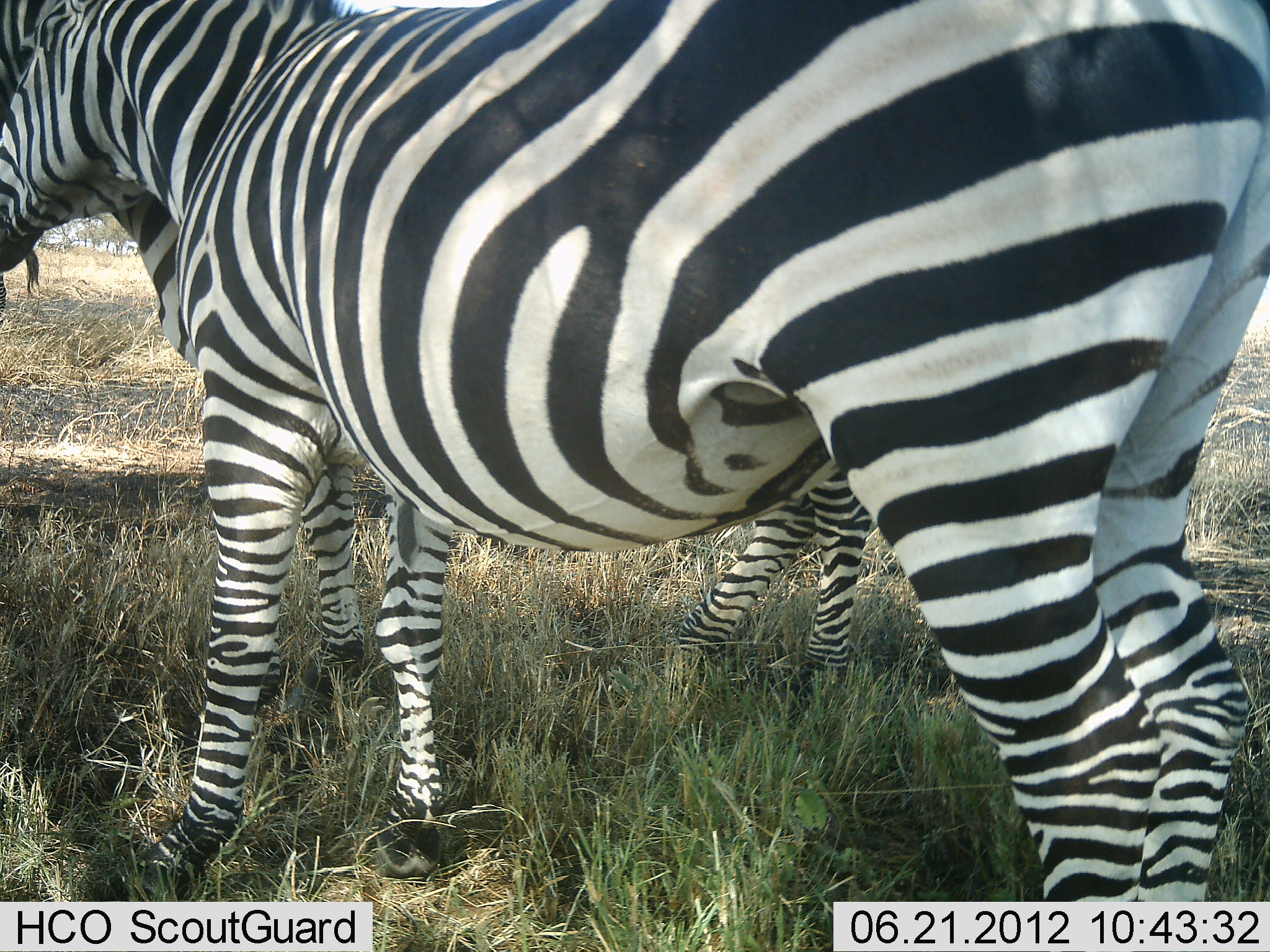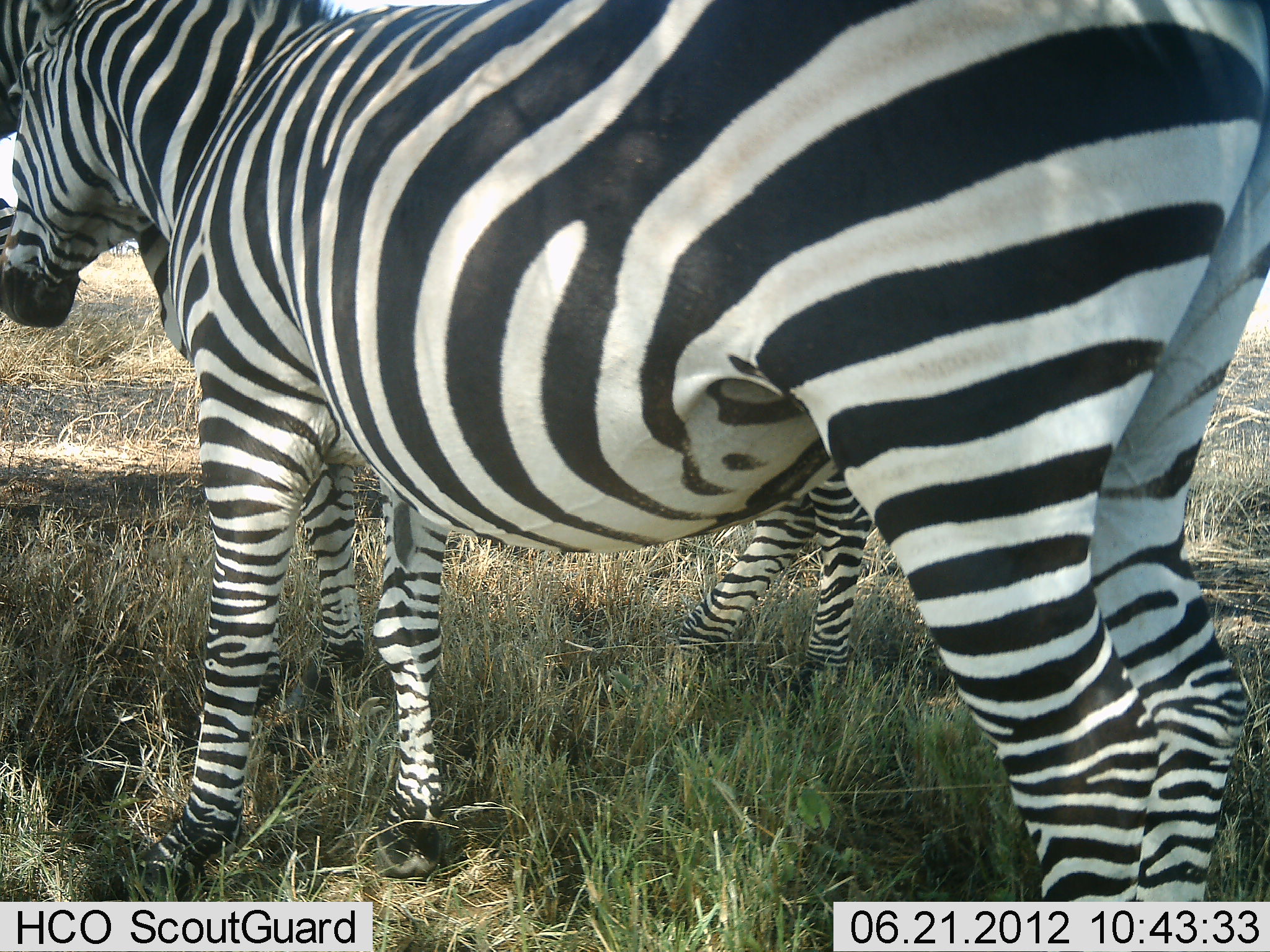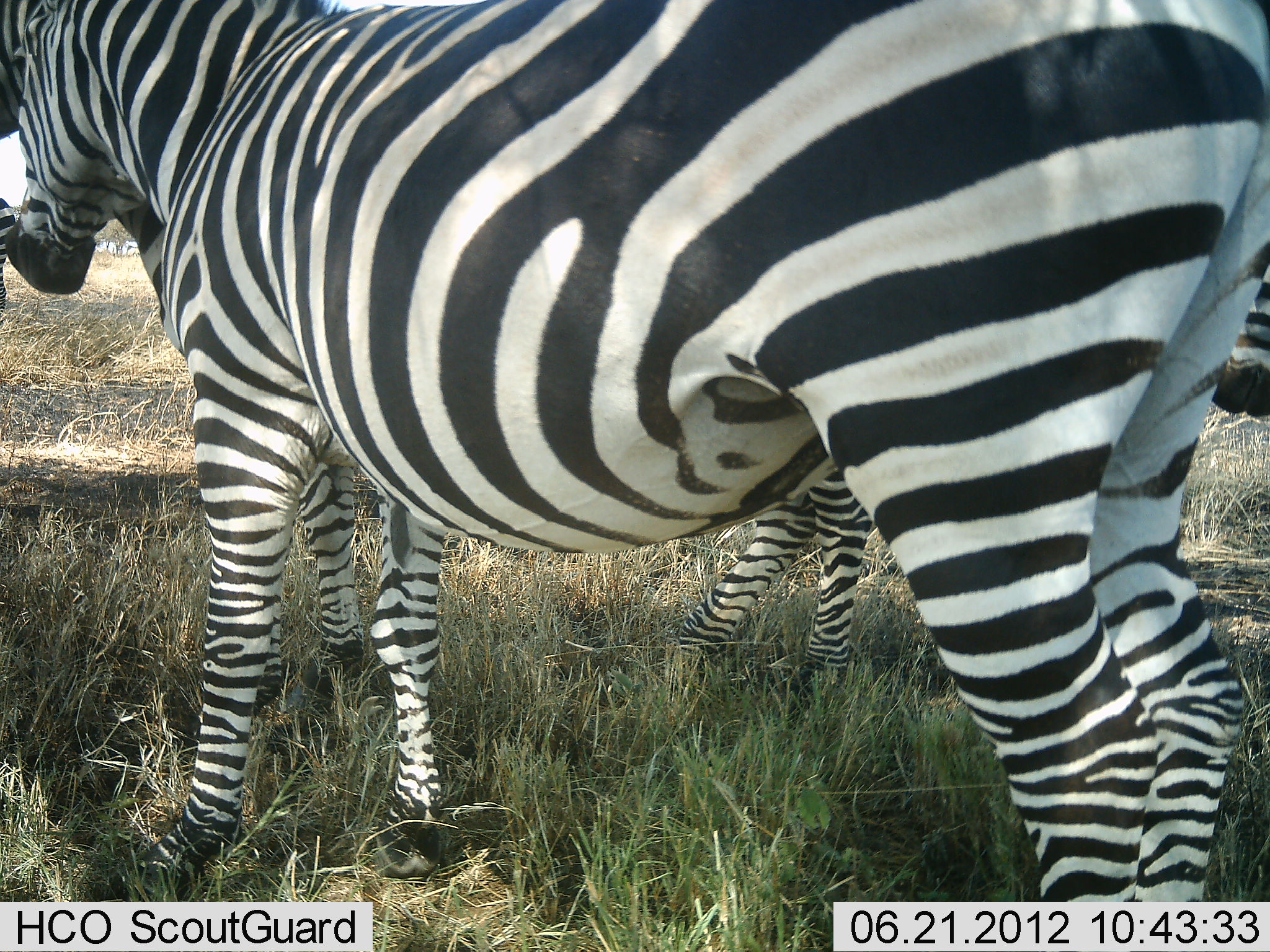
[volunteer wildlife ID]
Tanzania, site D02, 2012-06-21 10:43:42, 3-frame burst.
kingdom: Animalia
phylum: Chordata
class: Mammalia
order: Perissodactyla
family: Equidae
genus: Equus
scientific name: Equus quagga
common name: plains zebra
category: zebra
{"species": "zebra (plains zebra) (Equus quagga)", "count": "2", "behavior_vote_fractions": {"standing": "100%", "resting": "0%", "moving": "0%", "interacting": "10%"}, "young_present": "10%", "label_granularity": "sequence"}